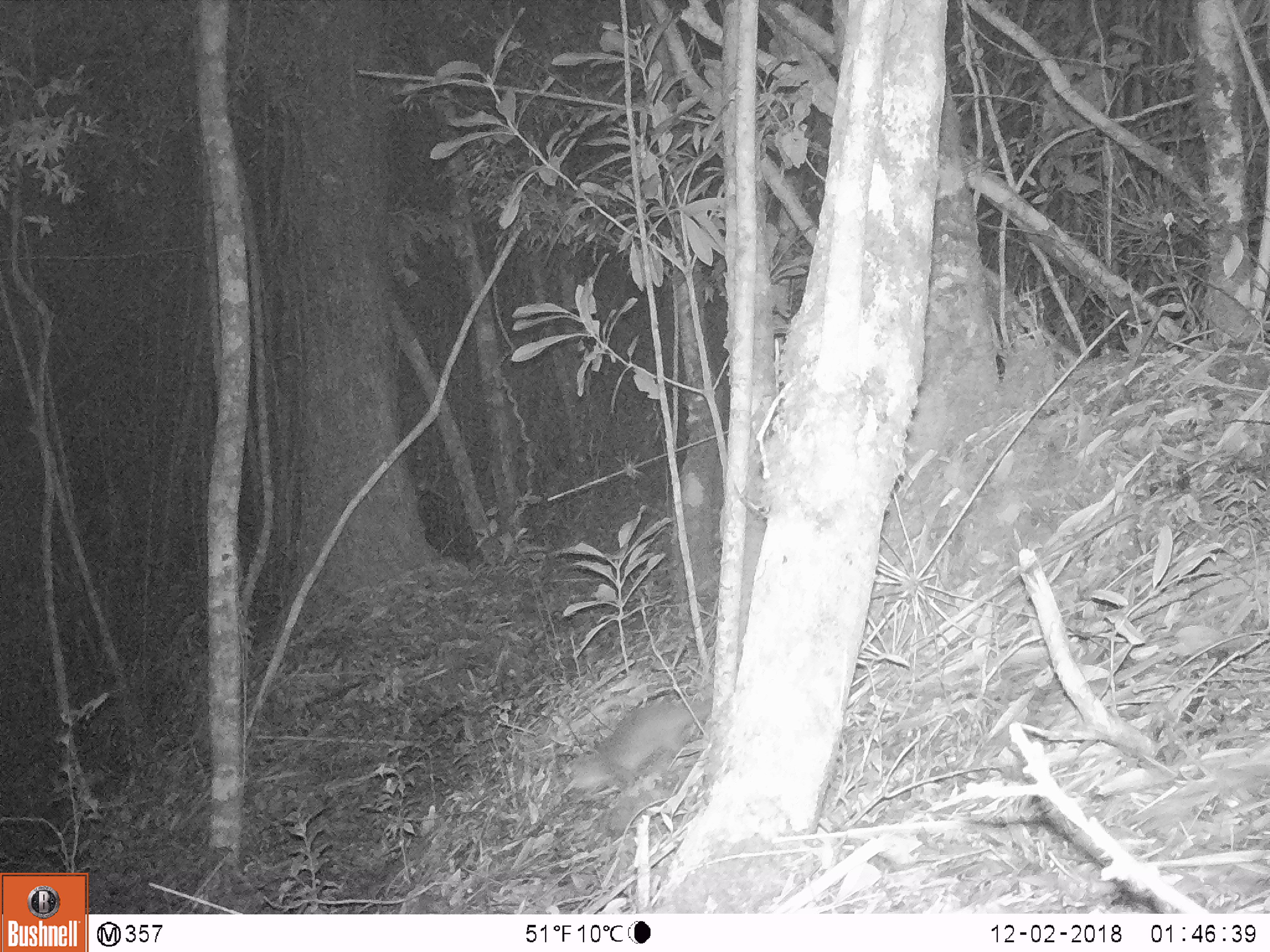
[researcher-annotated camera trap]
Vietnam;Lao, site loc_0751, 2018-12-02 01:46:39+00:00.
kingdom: Animalia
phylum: Chordata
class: Mammalia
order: Carnivora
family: Mustelidae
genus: Melogale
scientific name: Melogale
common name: ferret badger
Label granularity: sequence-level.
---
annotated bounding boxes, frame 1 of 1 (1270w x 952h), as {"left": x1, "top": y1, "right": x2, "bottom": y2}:
ferret badger: {"left": 562, "top": 695, "right": 714, "bottom": 795}